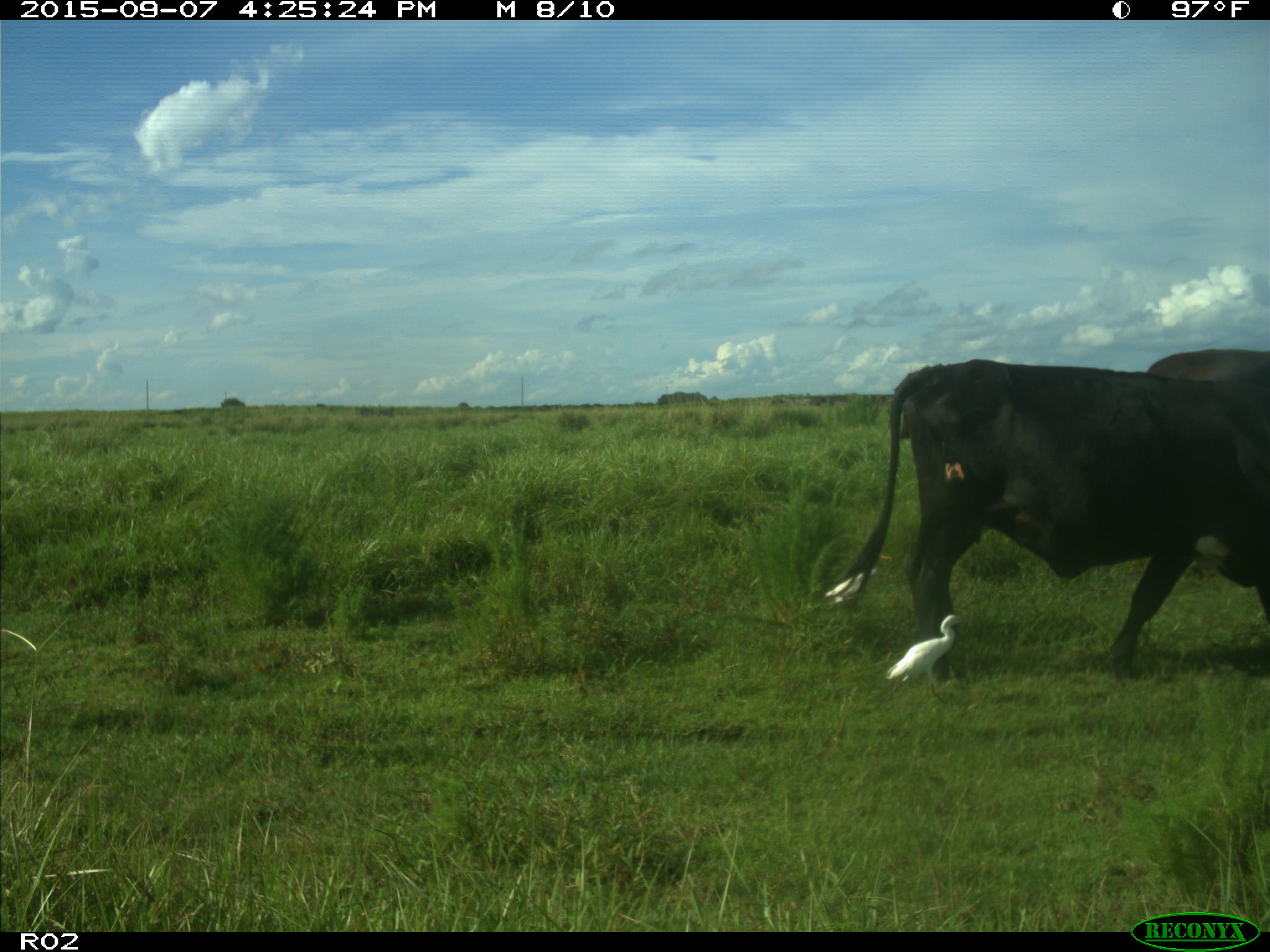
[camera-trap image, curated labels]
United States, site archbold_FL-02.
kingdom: Animalia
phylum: Chordata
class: Mammalia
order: Artiodactyla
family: Bovidae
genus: Bos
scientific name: Bos taurus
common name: domestic cow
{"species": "Bos taurus (domestic cow)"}